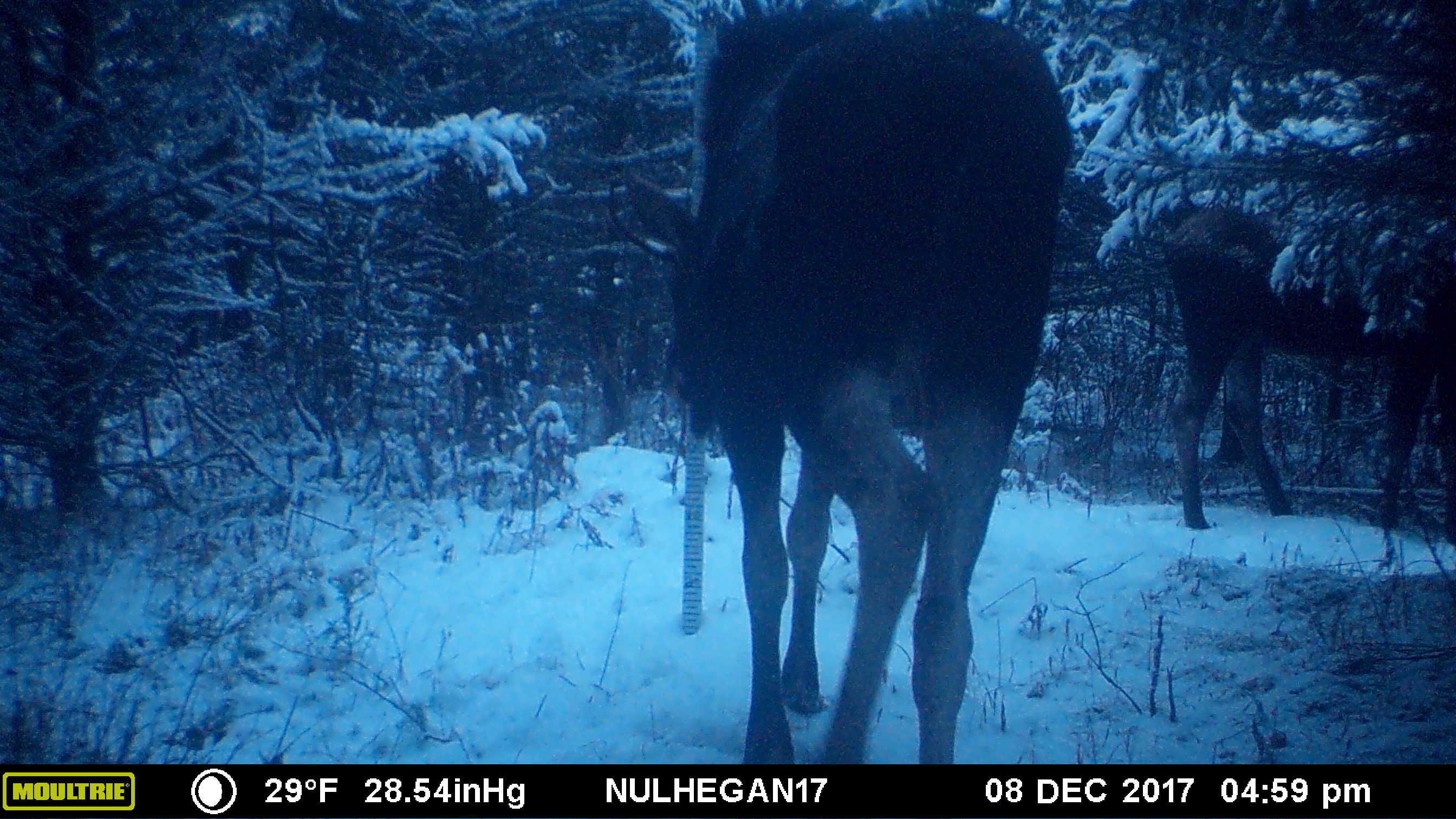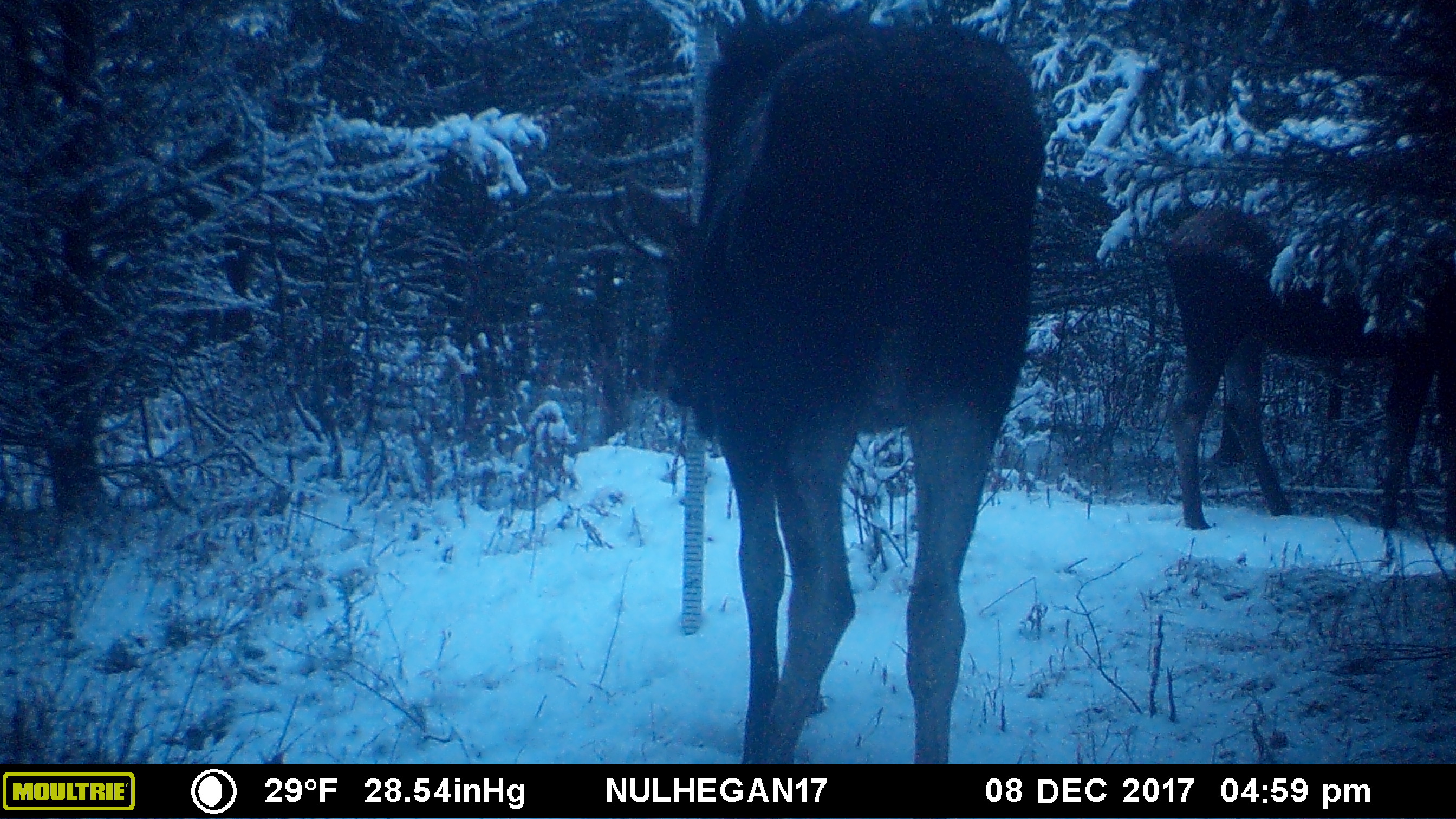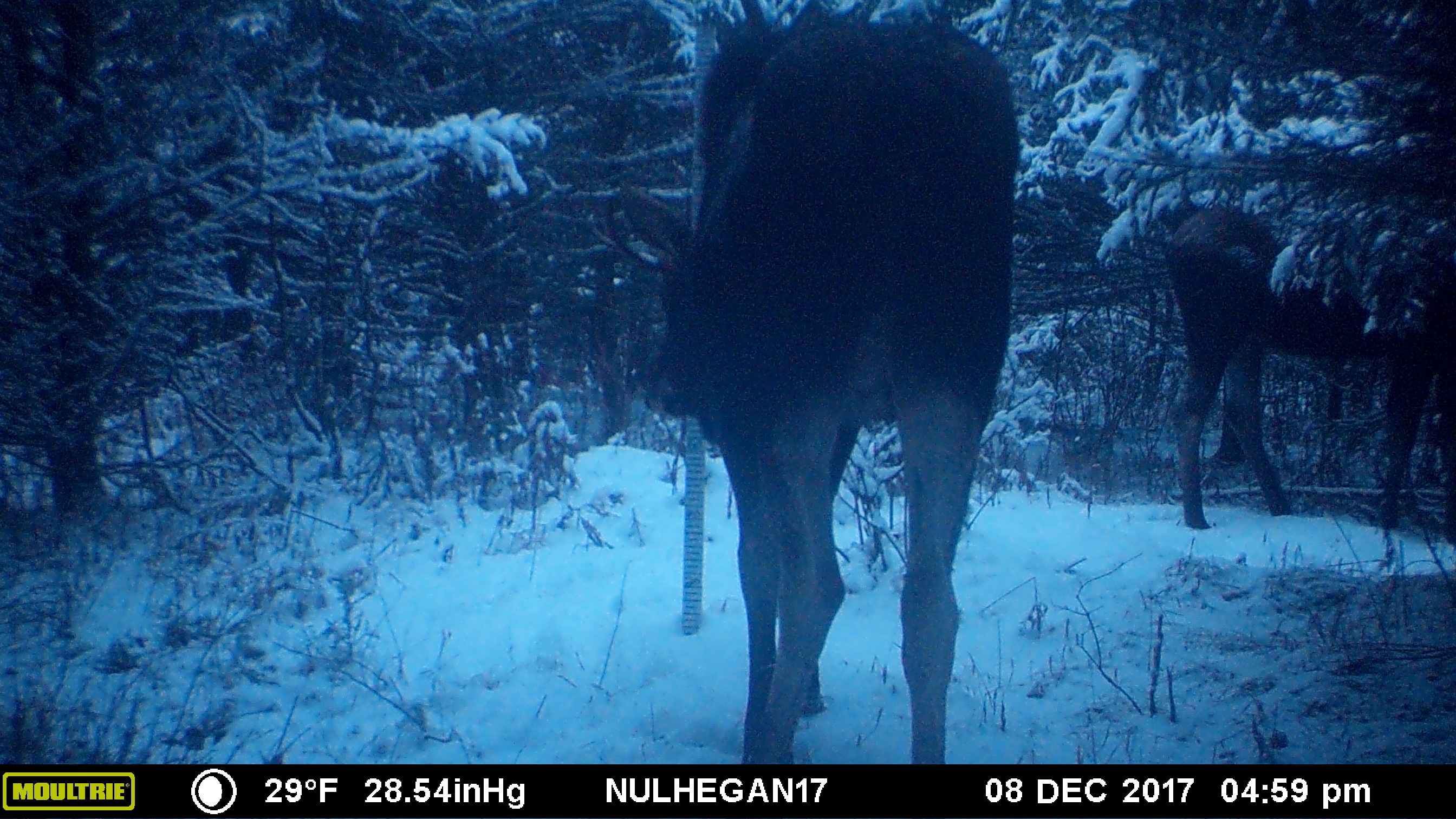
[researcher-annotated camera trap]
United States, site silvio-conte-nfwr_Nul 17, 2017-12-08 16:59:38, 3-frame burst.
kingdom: Animalia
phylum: Chordata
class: Mammalia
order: Artiodactyla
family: Cervidae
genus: Alces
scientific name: Alces alces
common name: moose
Moose (Alces alces).